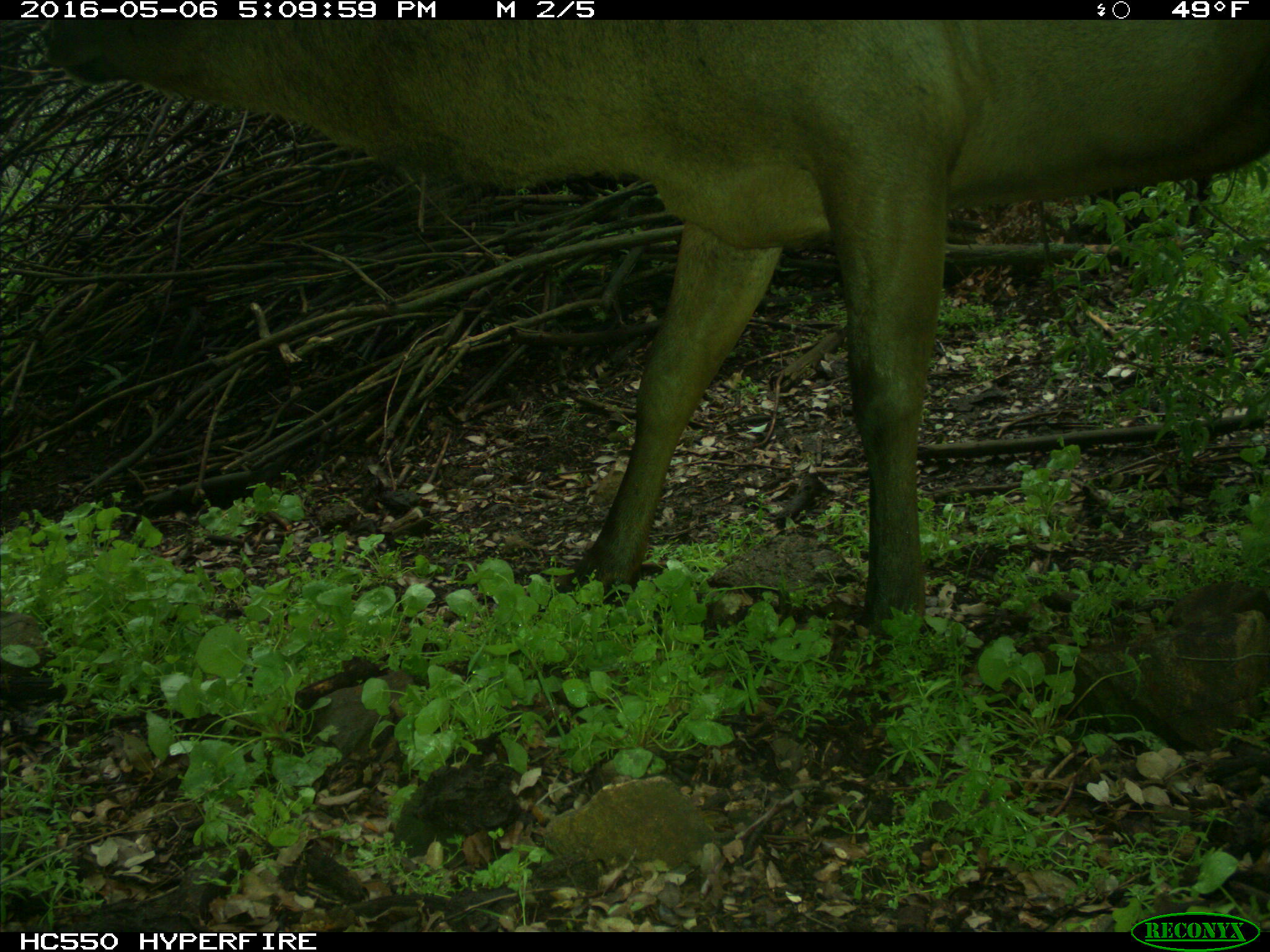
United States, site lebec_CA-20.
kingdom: Animalia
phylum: Chordata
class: Mammalia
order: Artiodactyla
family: Cervidae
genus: Cervus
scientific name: Cervus canadensis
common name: elk